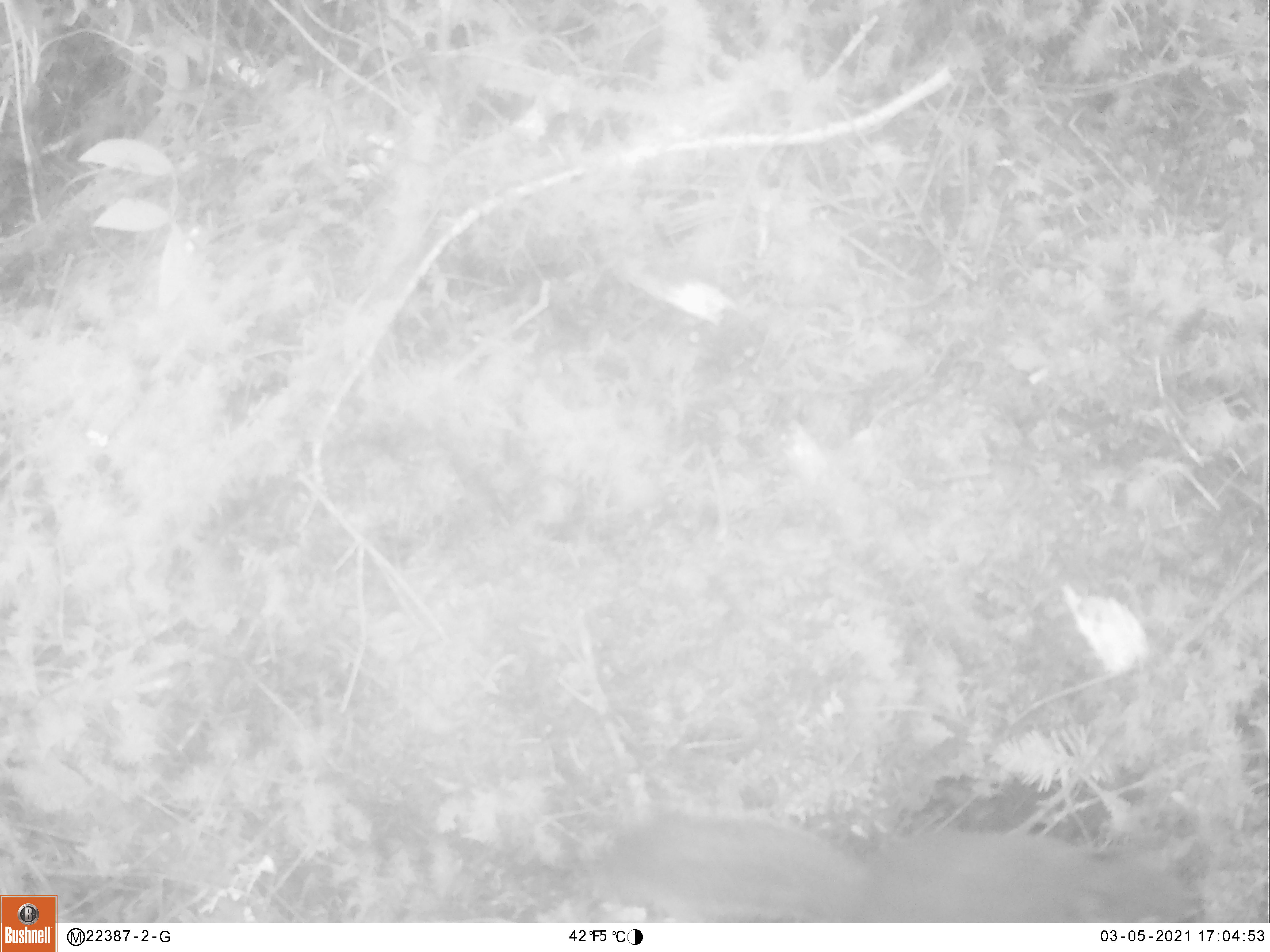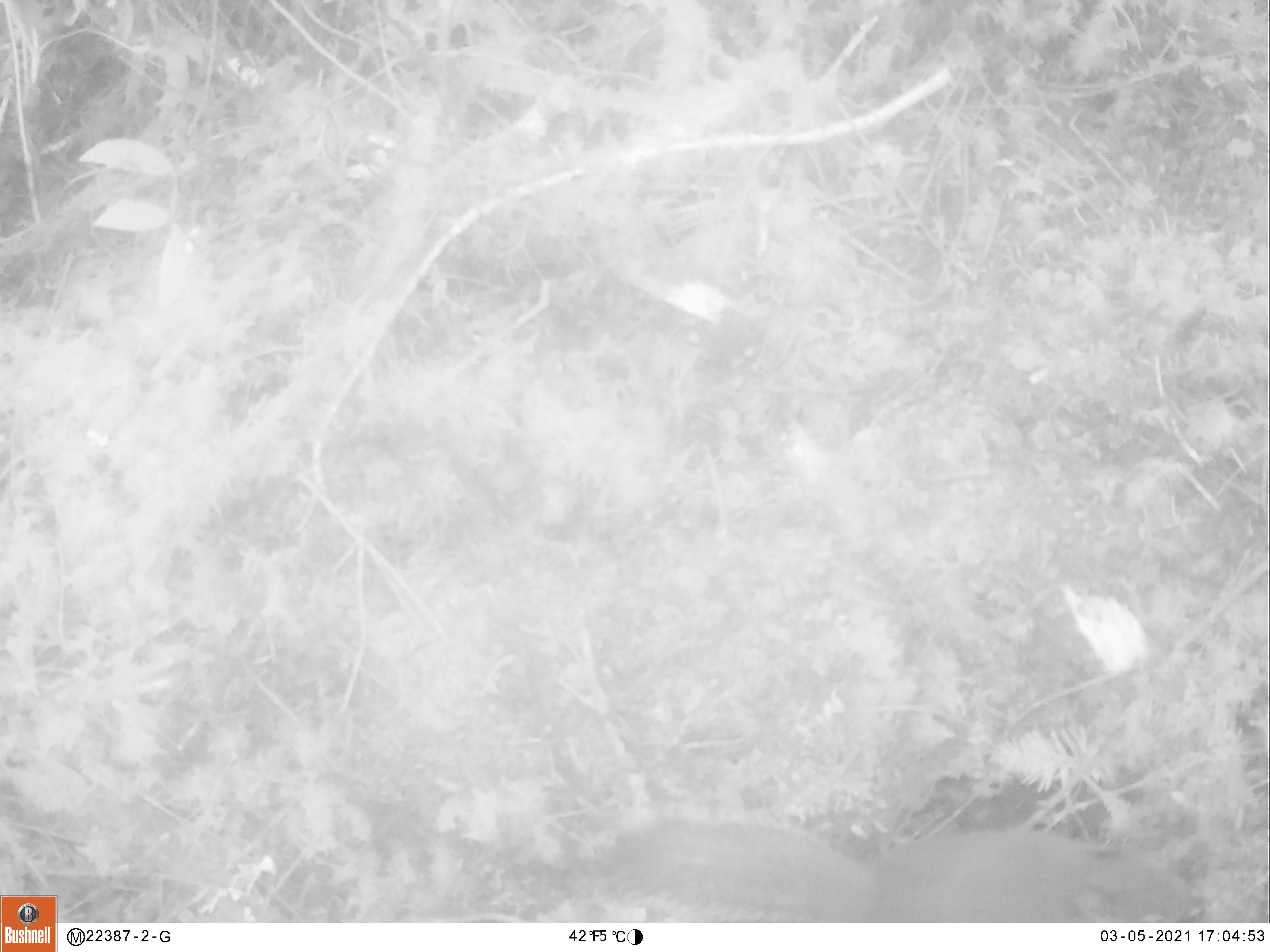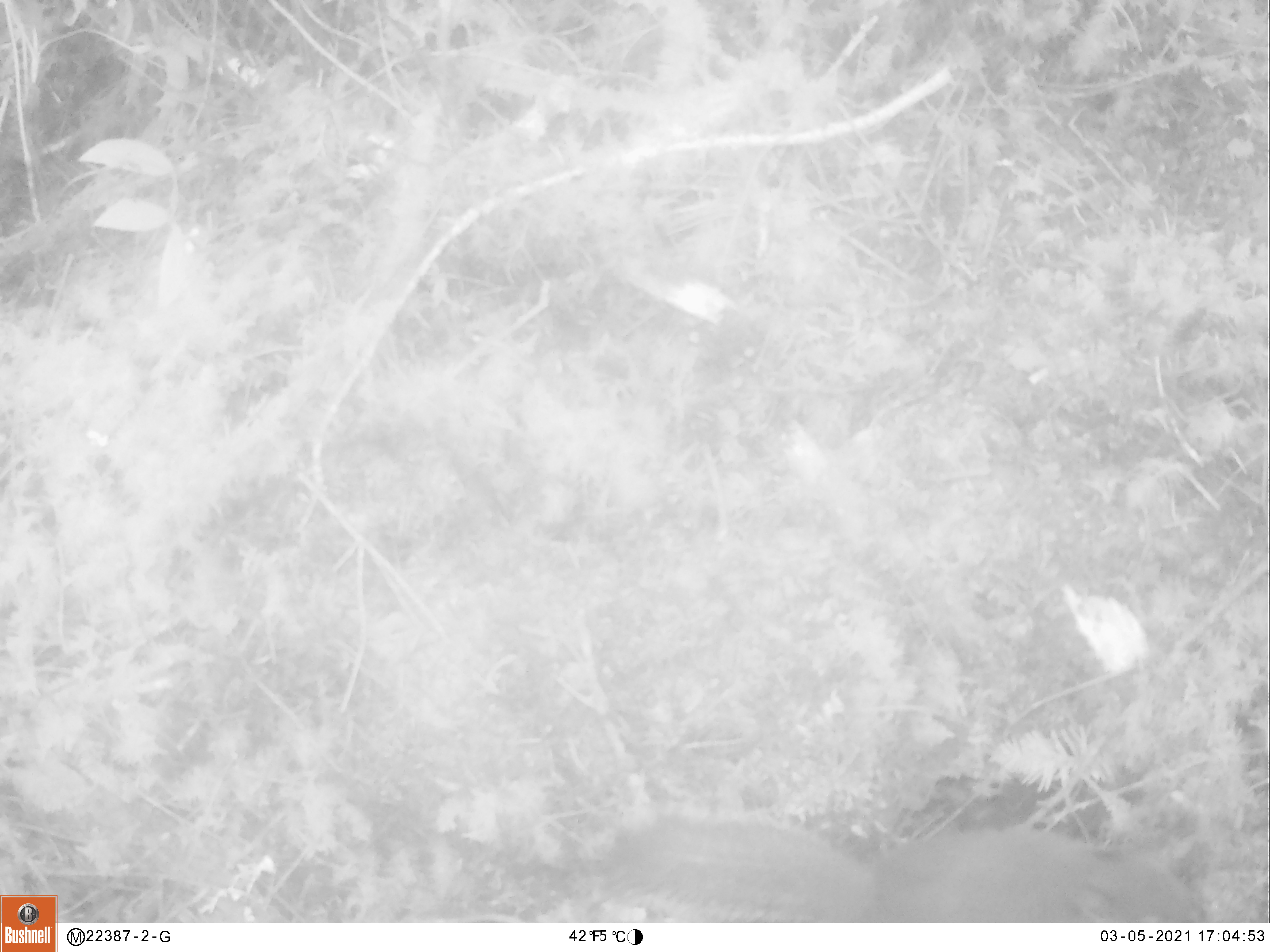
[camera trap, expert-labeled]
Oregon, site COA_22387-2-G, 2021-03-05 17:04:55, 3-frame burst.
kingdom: Animalia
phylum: Chordata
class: Mammalia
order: Rodentia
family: Sciuridae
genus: Tamiasciurus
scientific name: Tamiasciurus douglasii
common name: douglas squirrel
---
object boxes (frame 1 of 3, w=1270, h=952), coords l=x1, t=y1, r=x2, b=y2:
douglas squirrel: l=588, t=800, r=1199, b=921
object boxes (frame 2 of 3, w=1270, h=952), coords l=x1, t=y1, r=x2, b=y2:
douglas squirrel: l=581, t=819, r=1196, b=917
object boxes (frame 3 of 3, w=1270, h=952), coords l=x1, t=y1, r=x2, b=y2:
douglas squirrel: l=592, t=795, r=1208, b=919